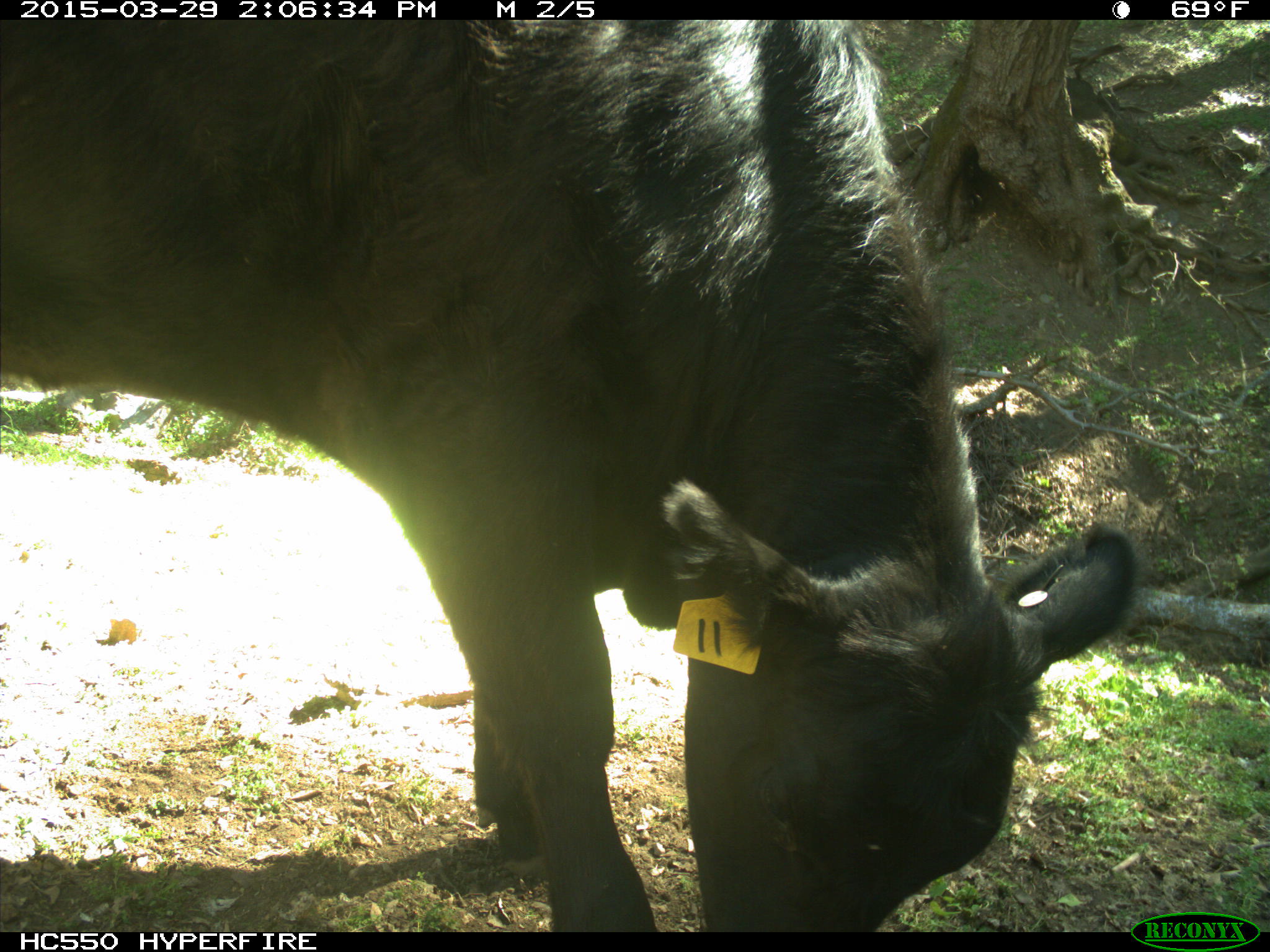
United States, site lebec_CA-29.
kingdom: Animalia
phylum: Chordata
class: Mammalia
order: Artiodactyla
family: Bovidae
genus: Bos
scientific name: Bos taurus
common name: domestic cow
Bos taurus (domestic cow).